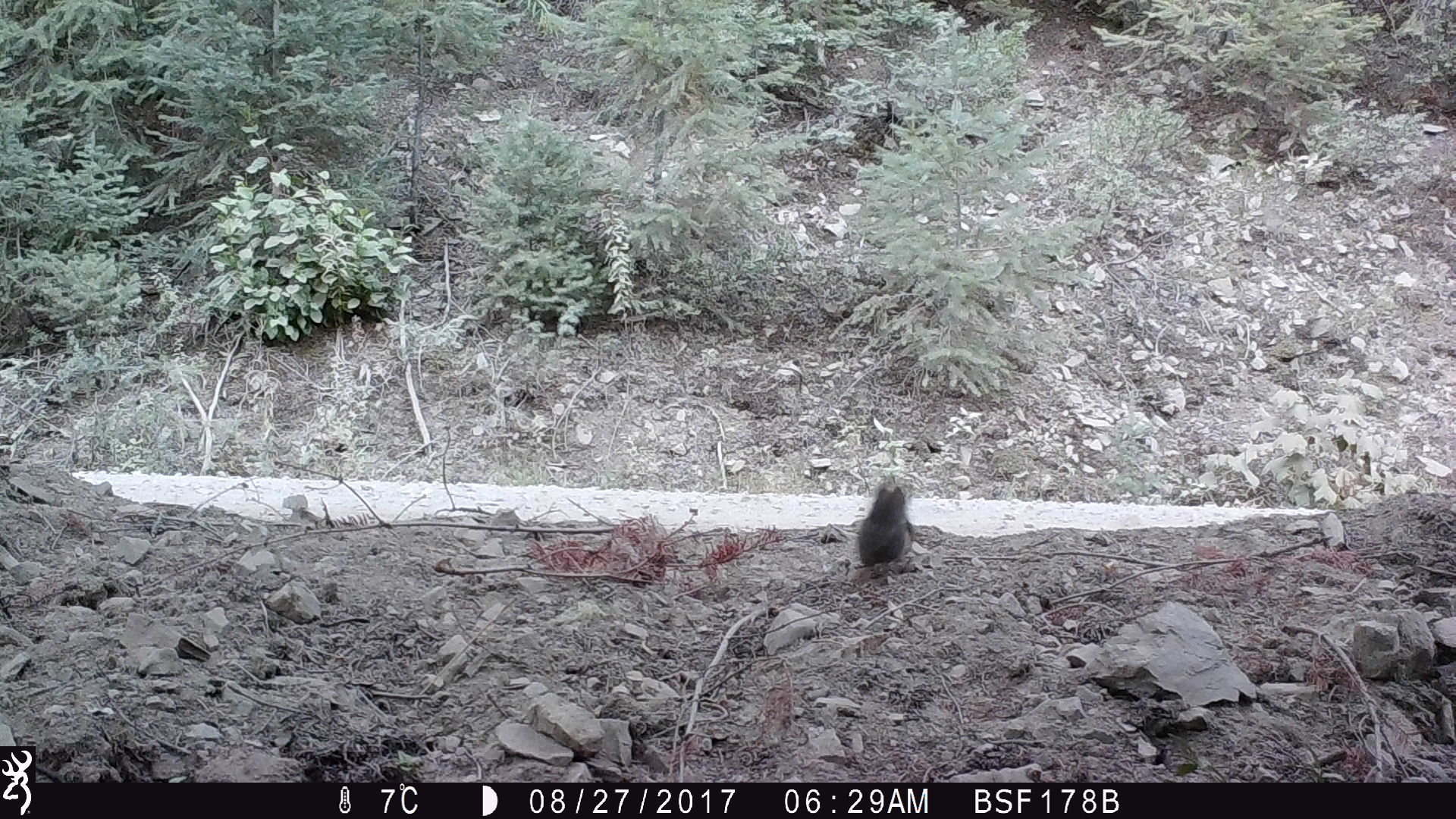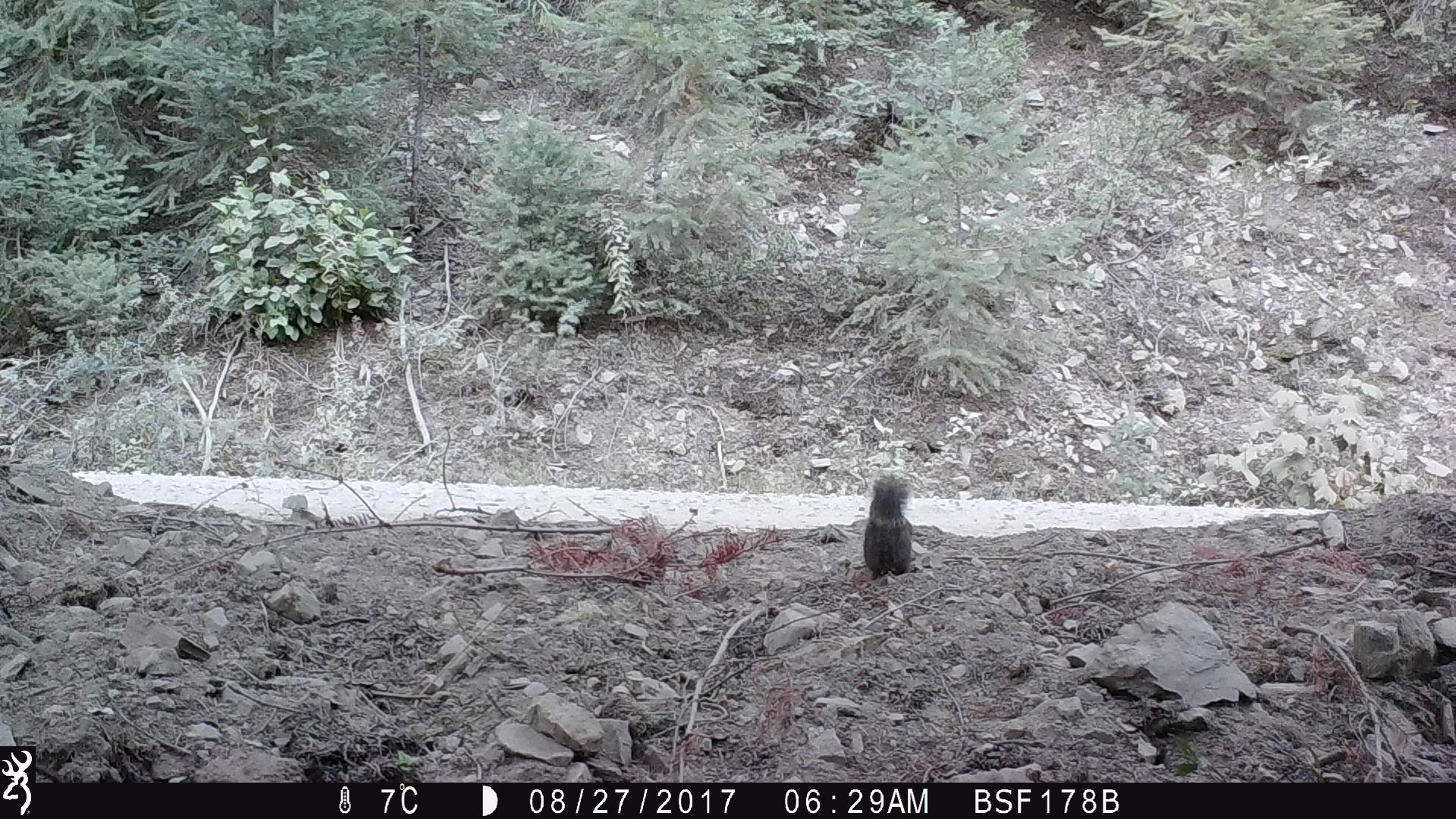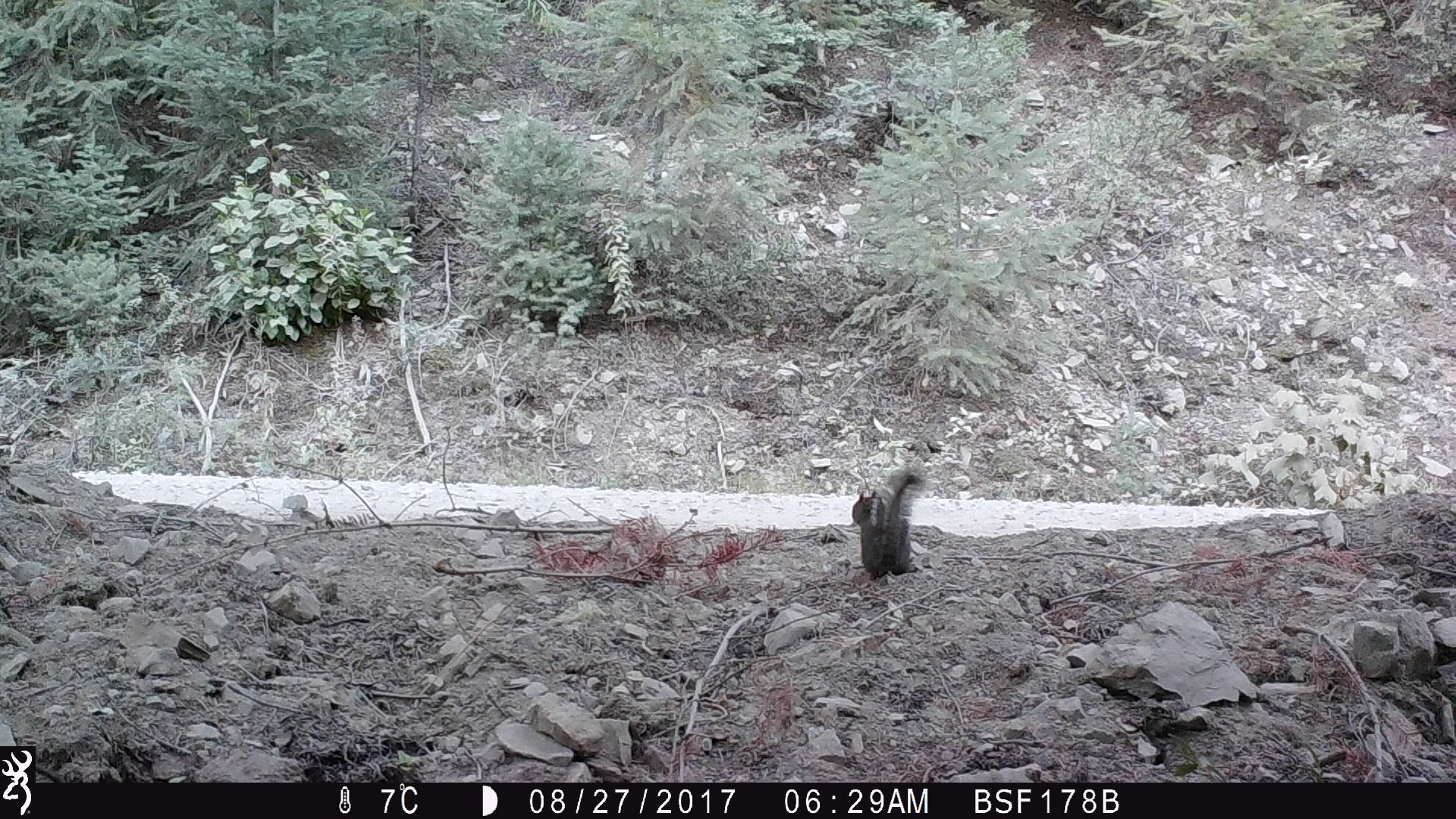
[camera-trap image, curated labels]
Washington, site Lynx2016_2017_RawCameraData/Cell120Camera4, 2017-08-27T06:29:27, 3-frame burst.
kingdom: Animalia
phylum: Chordata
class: Mammalia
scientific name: Mammalia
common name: small mammal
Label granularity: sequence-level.